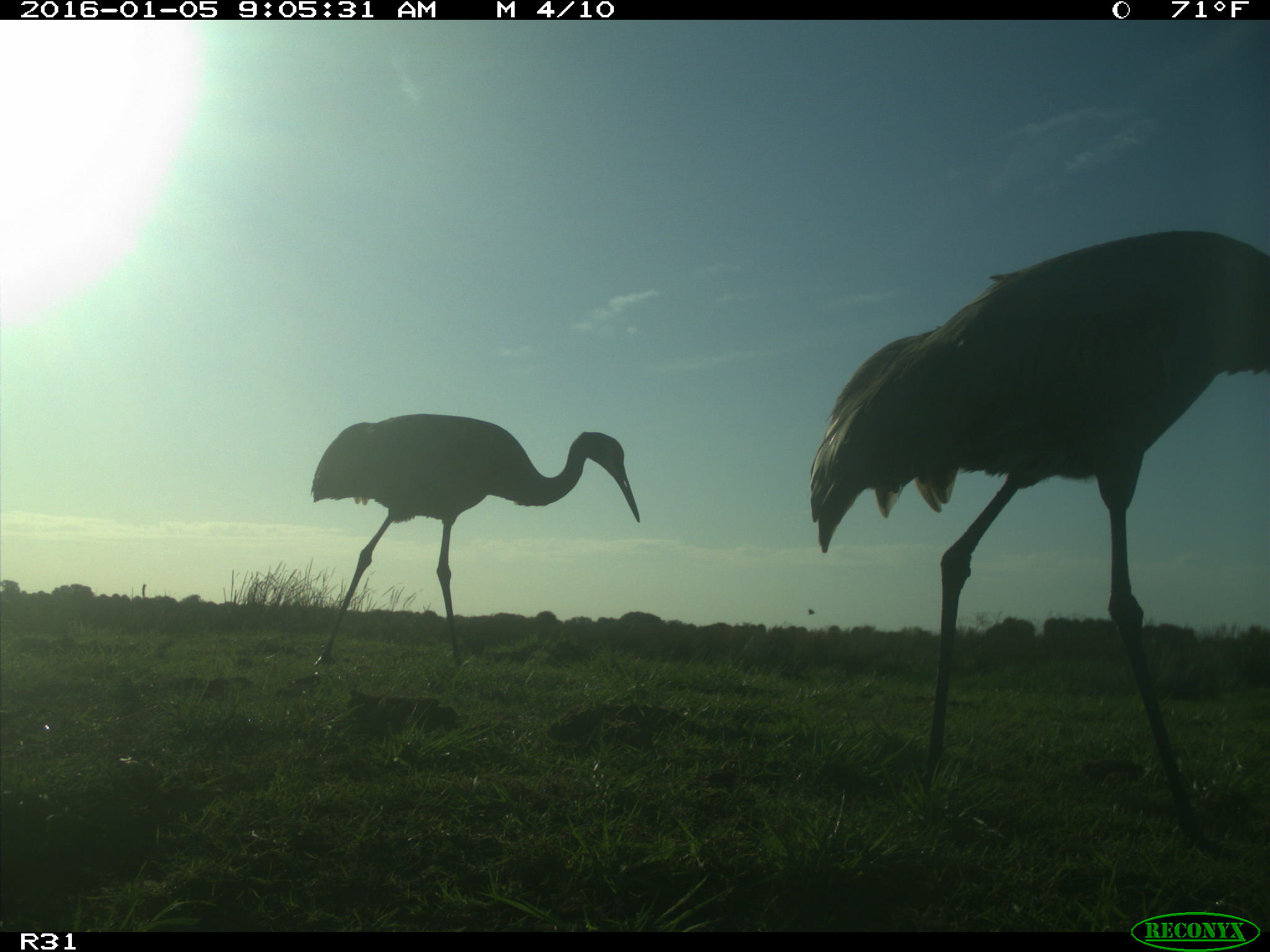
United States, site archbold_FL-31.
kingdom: Animalia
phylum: Chordata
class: Aves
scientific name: Aves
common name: birds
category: unidentified bird